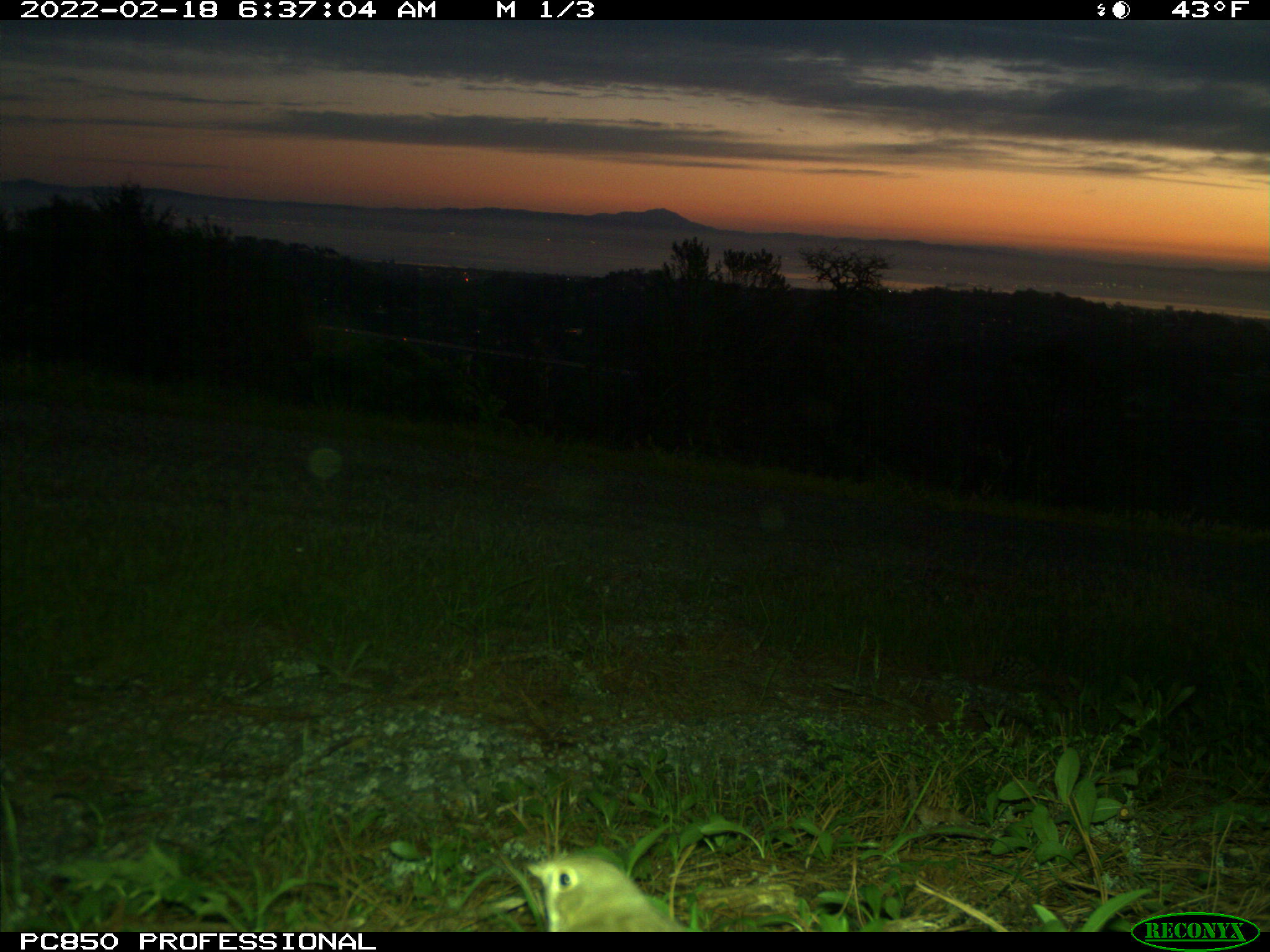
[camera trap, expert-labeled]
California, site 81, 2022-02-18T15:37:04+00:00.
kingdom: Animalia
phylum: Chordata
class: Aves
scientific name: Aves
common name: bird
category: unknown bird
Unknown bird (bird) (Aves).